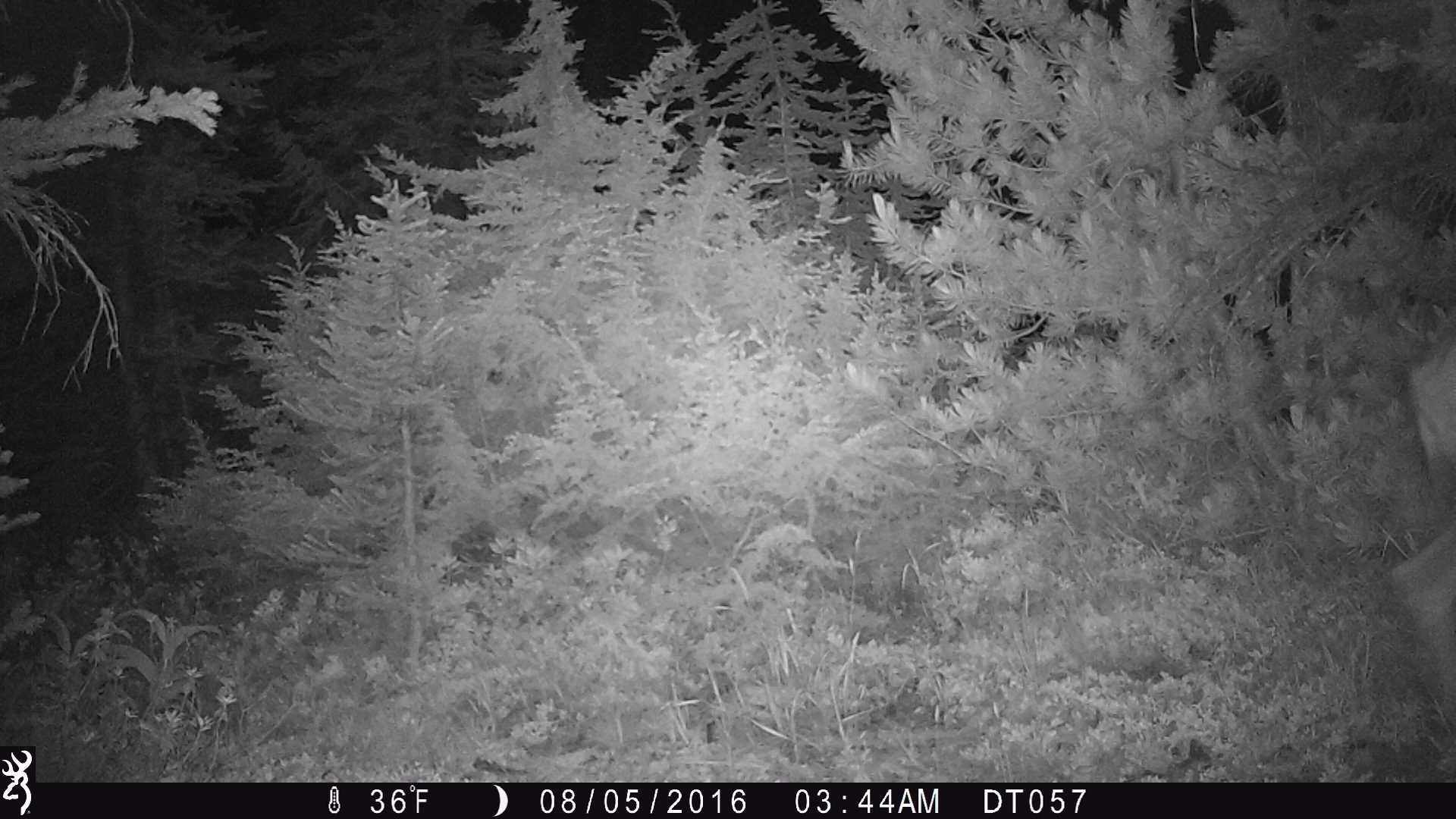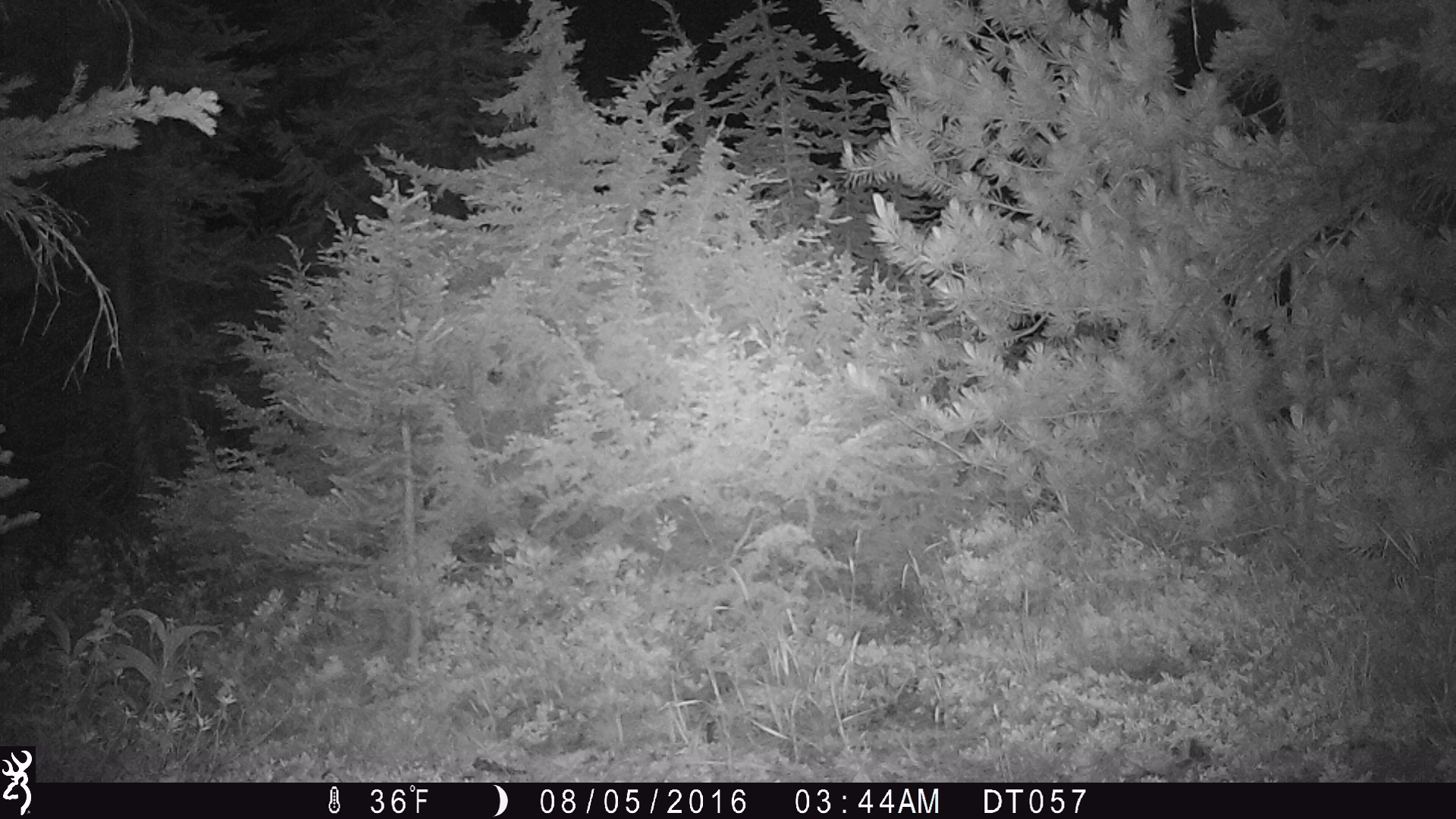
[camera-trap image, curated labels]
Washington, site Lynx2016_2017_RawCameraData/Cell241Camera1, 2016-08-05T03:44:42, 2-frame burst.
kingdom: Animalia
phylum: Chordata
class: Mammalia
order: Artiodactyla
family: Cervidae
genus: Odocoileus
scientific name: Odocoileus hemionus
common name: mule deer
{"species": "Odocoileus hemionus (mule deer)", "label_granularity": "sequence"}